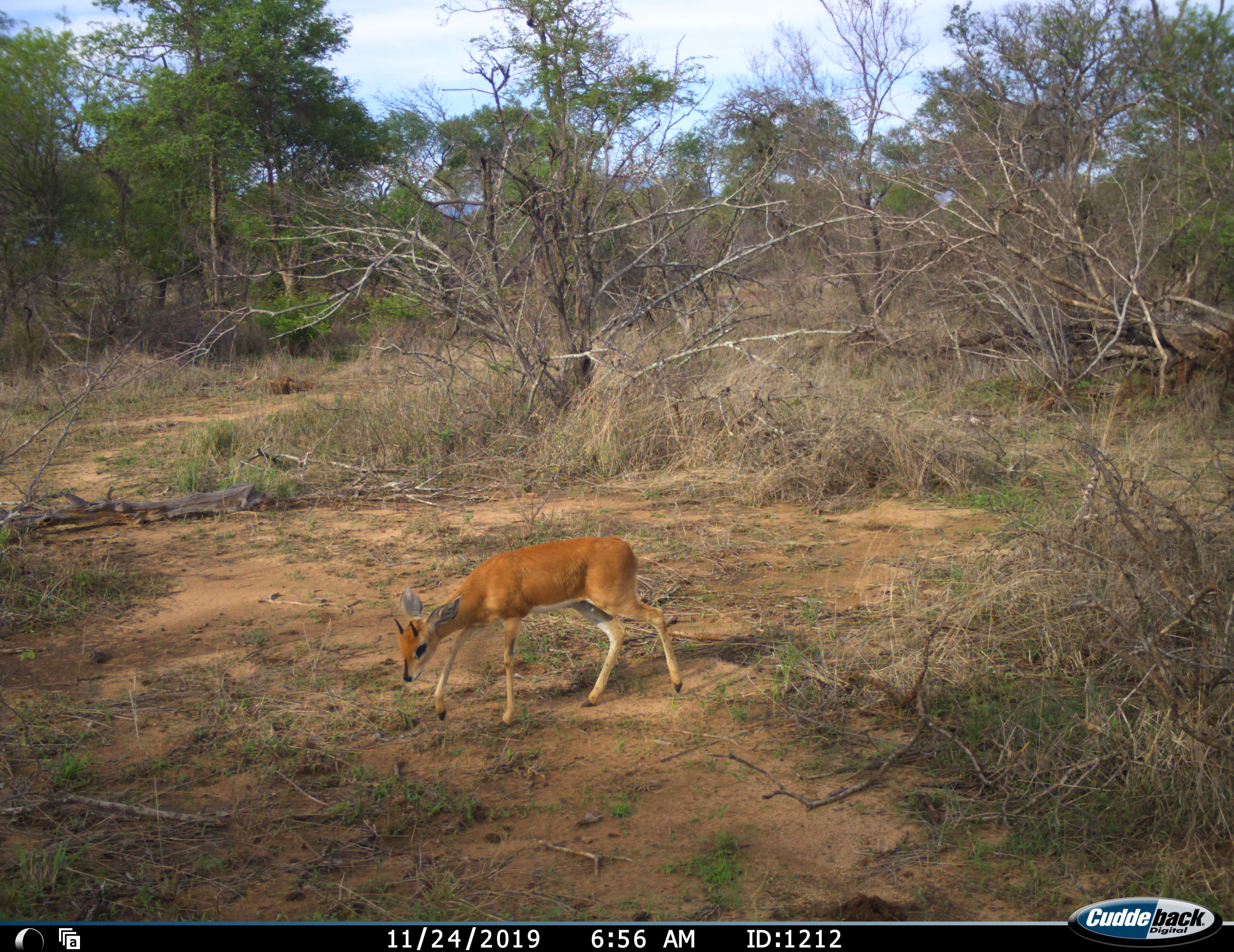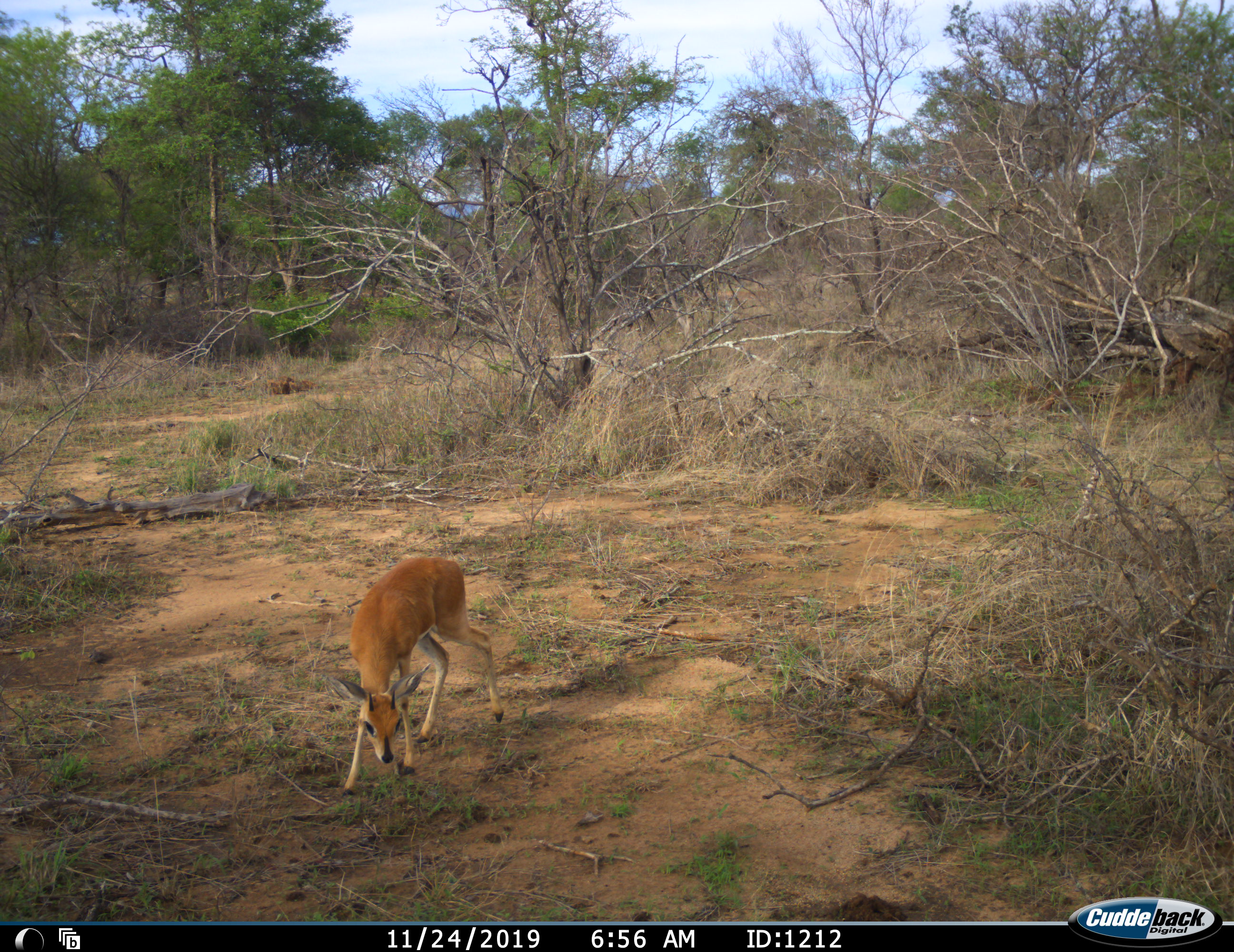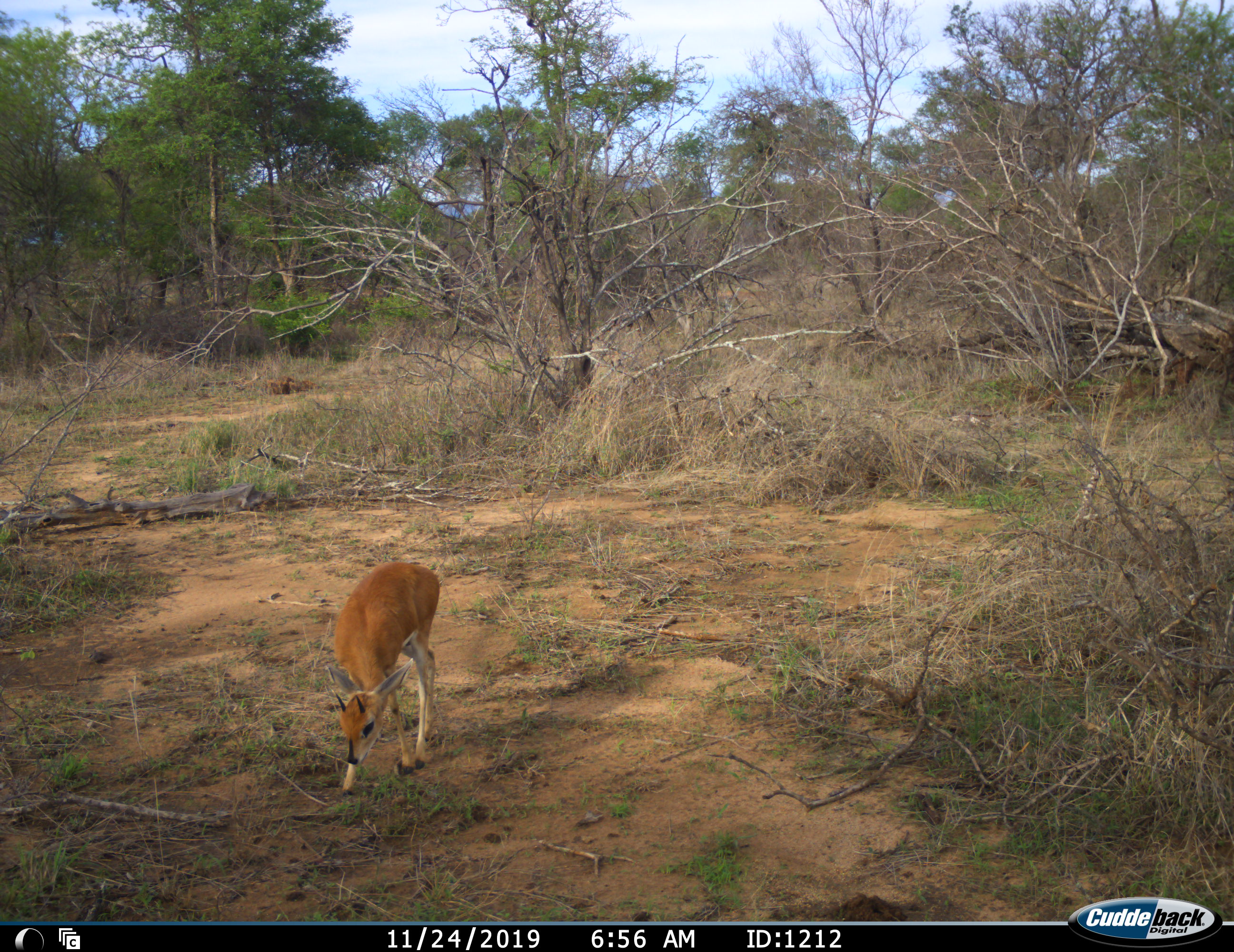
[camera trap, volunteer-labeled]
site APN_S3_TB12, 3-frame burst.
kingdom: Animalia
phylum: Chordata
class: Mammalia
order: Artiodactyla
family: Bovidae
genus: Raphicerus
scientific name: Raphicerus campestris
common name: steenbok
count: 1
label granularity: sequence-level